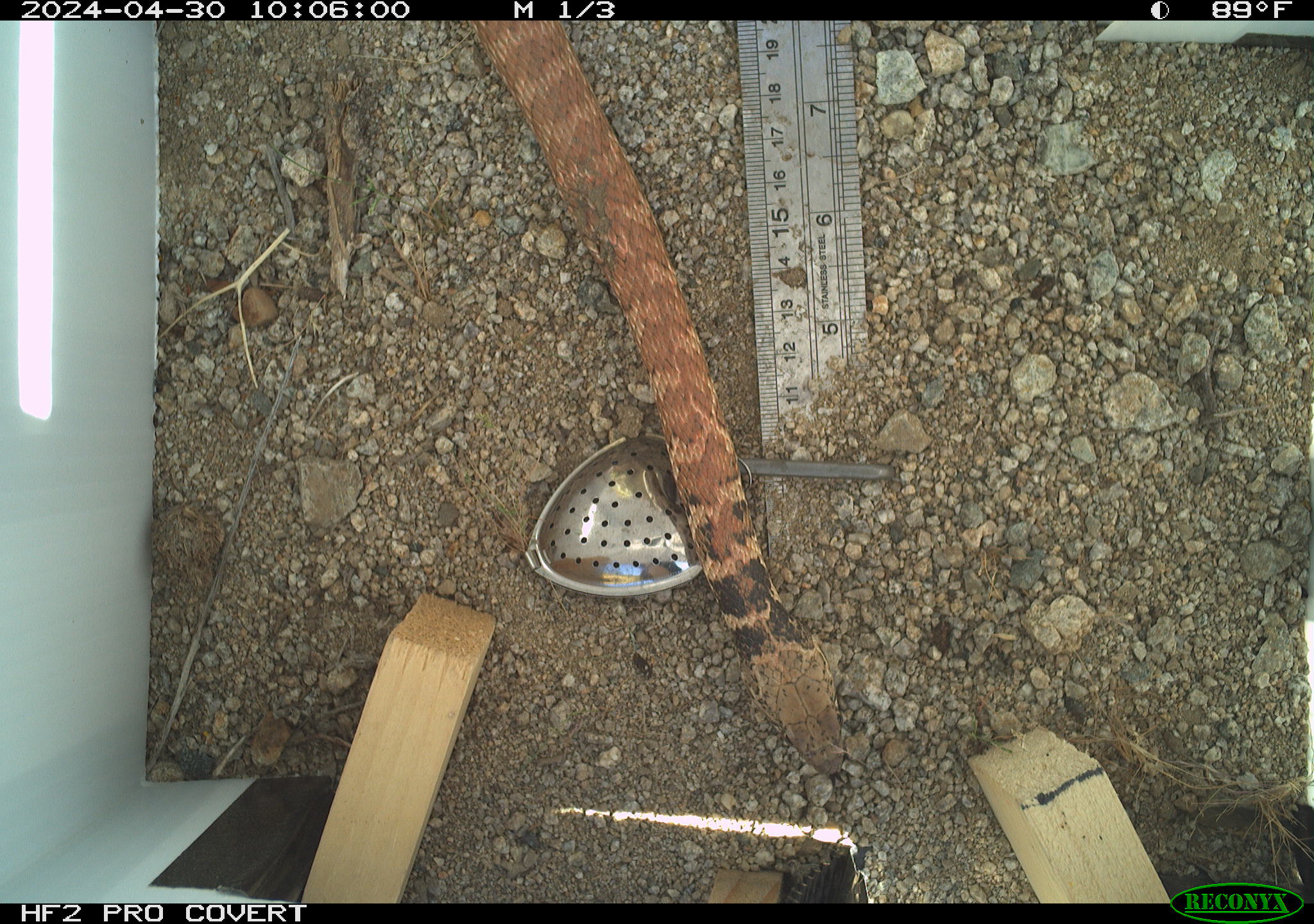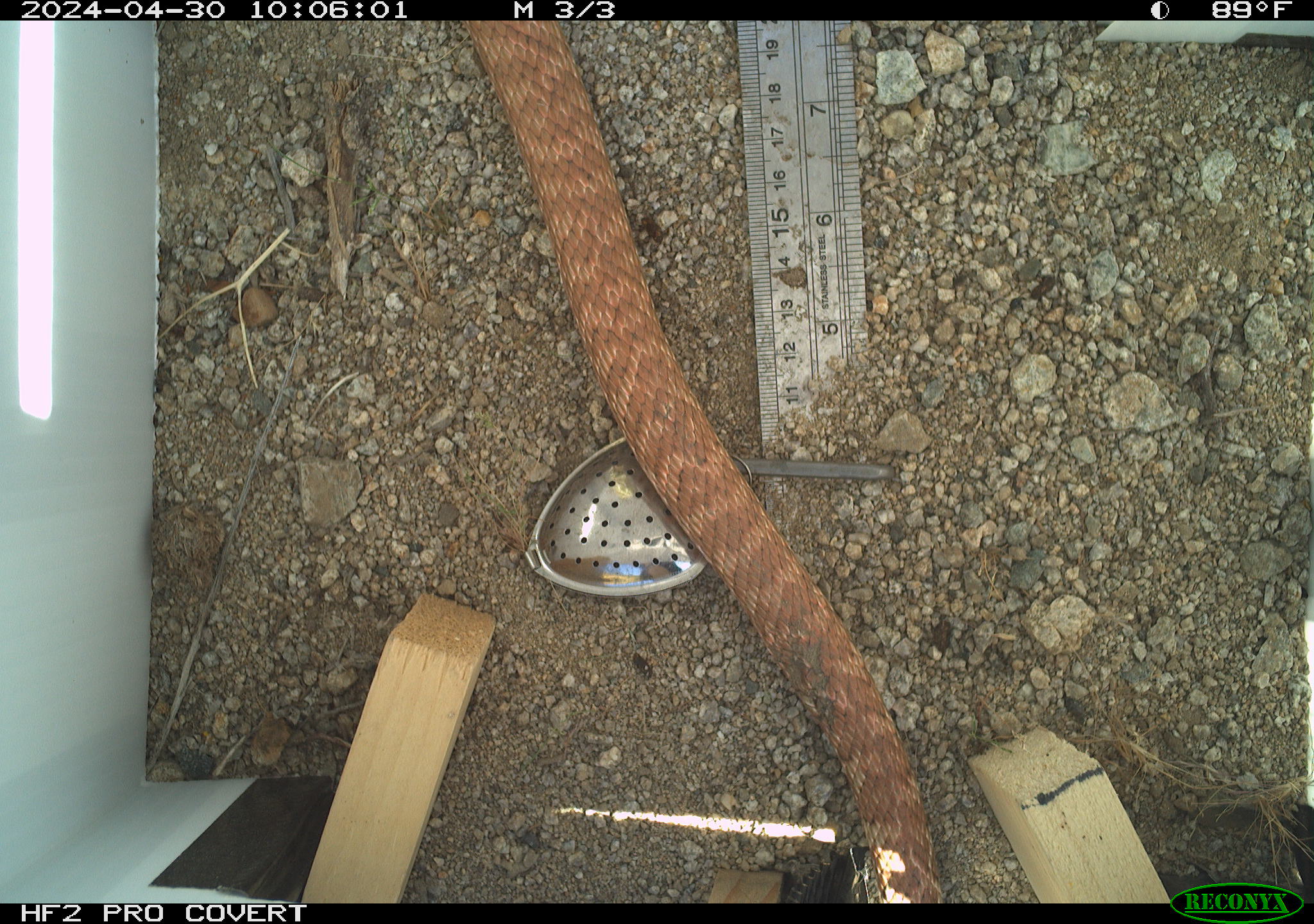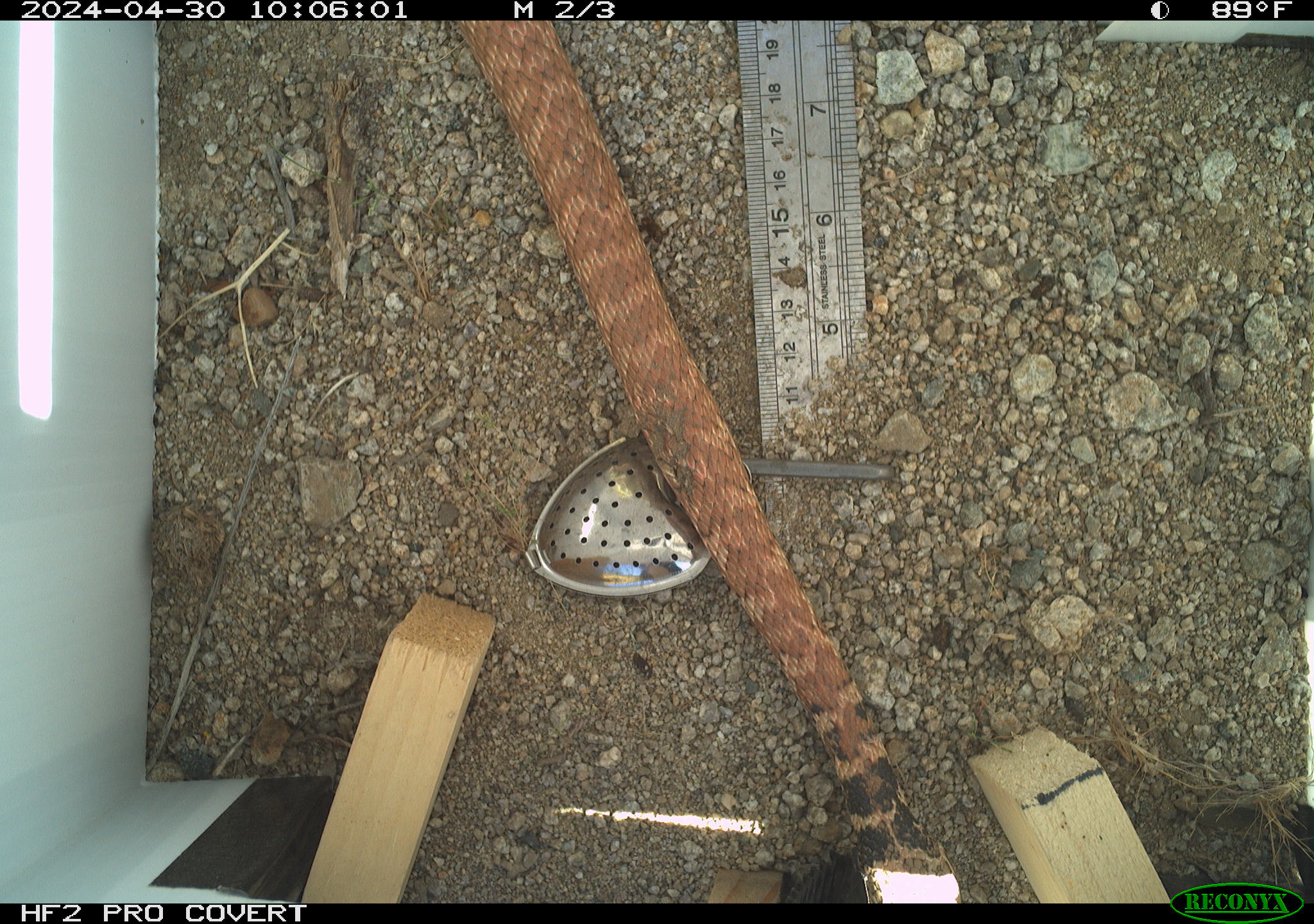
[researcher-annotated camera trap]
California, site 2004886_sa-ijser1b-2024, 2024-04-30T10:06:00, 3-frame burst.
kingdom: Animalia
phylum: Chordata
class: Reptilia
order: Squamata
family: Colubridae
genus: Masticophis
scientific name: Masticophis flagellum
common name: coachwhip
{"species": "coachwhip (Masticophis flagellum)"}